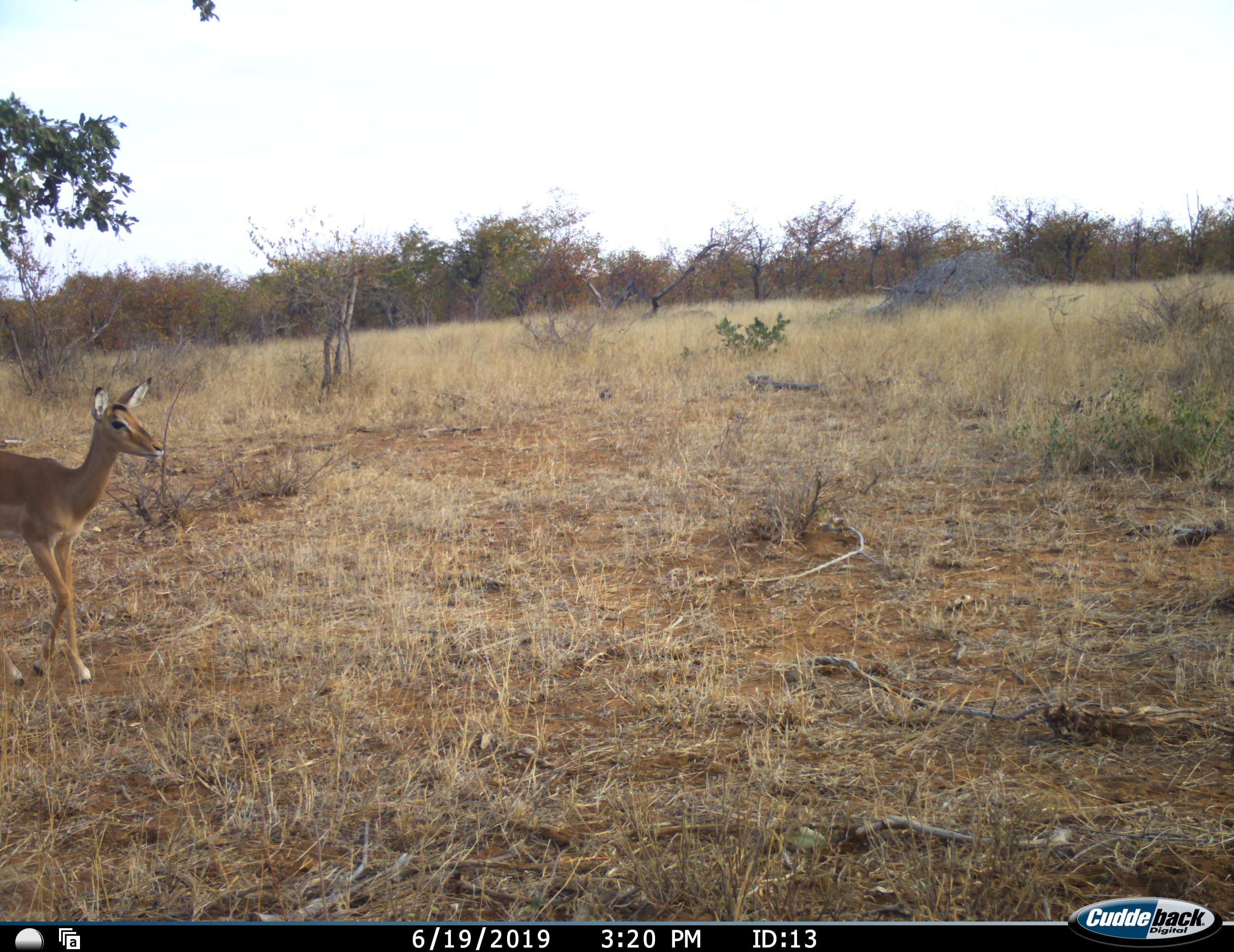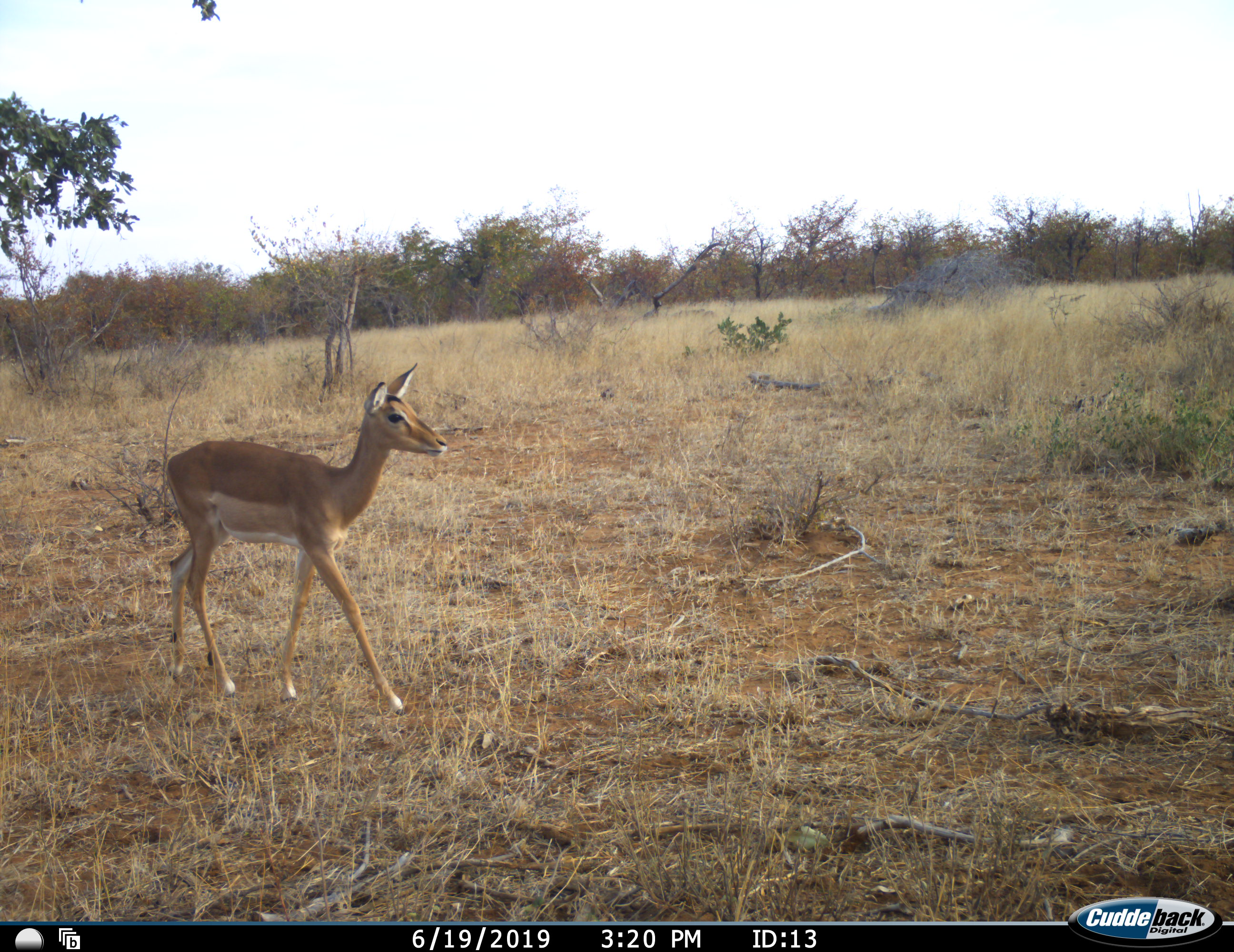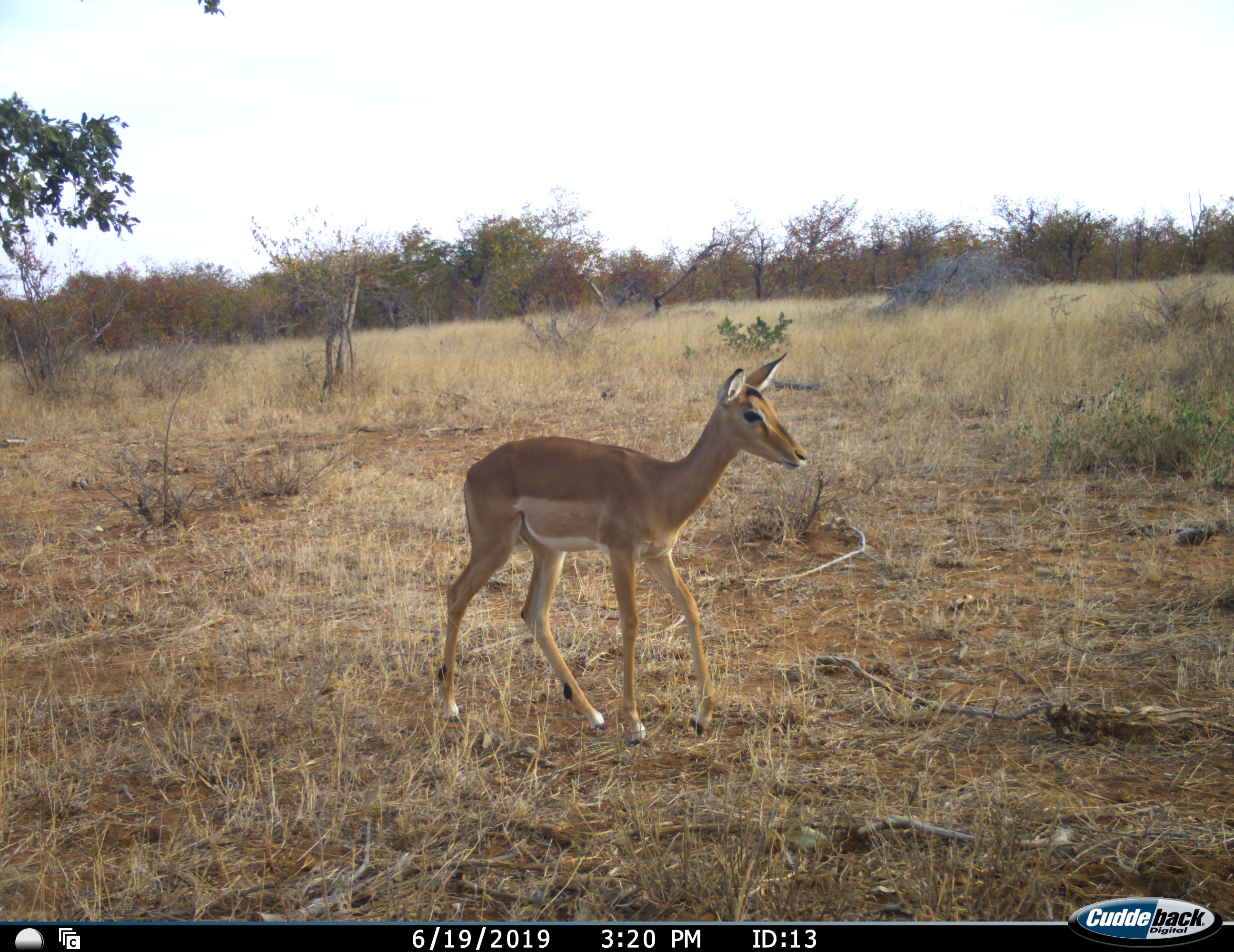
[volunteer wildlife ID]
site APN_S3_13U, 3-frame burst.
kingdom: Animalia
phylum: Chordata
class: Mammalia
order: Artiodactyla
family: Bovidae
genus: Aepyceros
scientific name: Aepyceros melampus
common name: impala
Impala (Aepyceros melampus), count 1. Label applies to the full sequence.